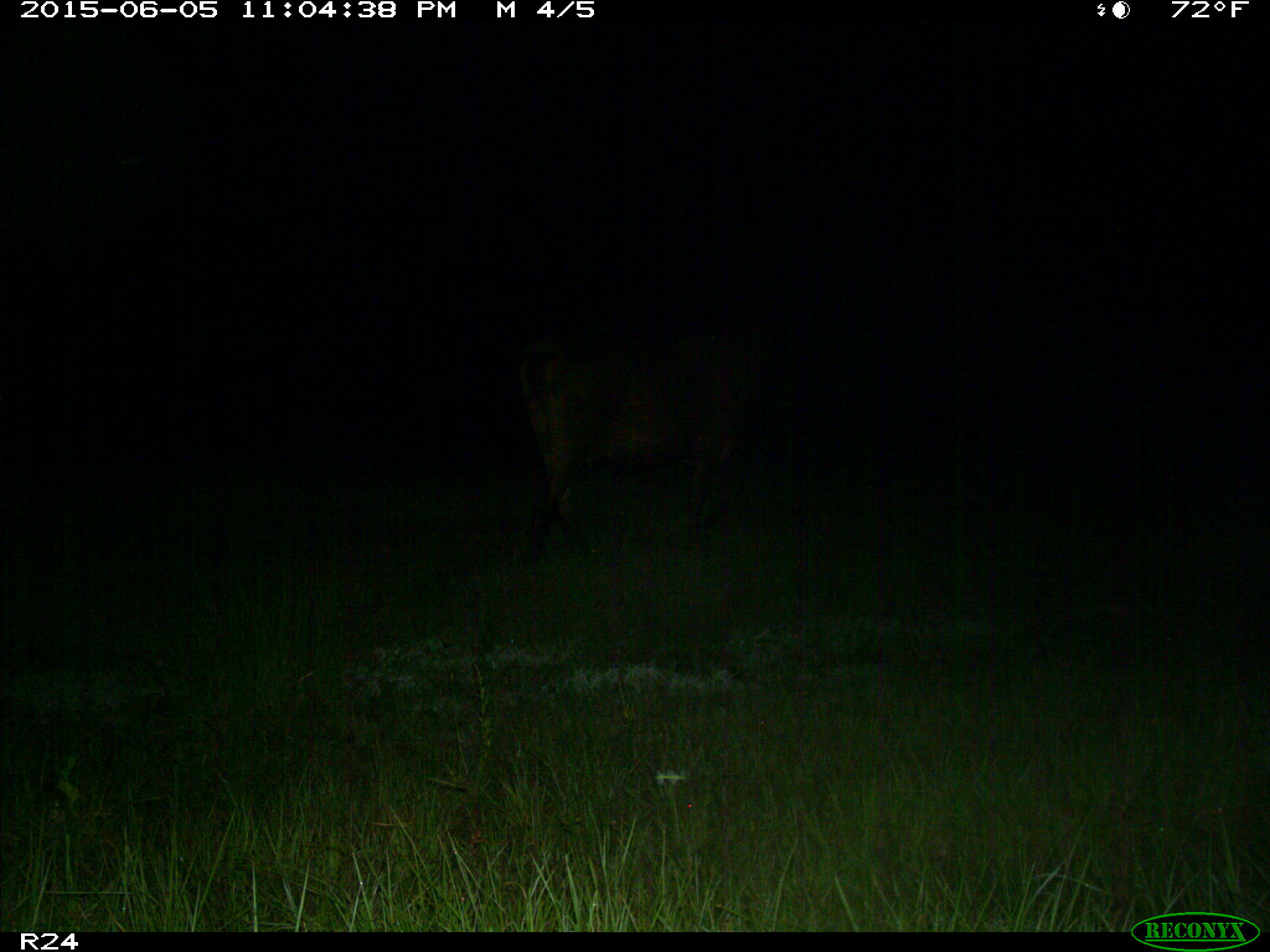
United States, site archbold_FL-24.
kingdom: Animalia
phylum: Chordata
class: Mammalia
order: Artiodactyla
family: Bovidae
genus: Bos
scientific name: Bos taurus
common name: domestic cow